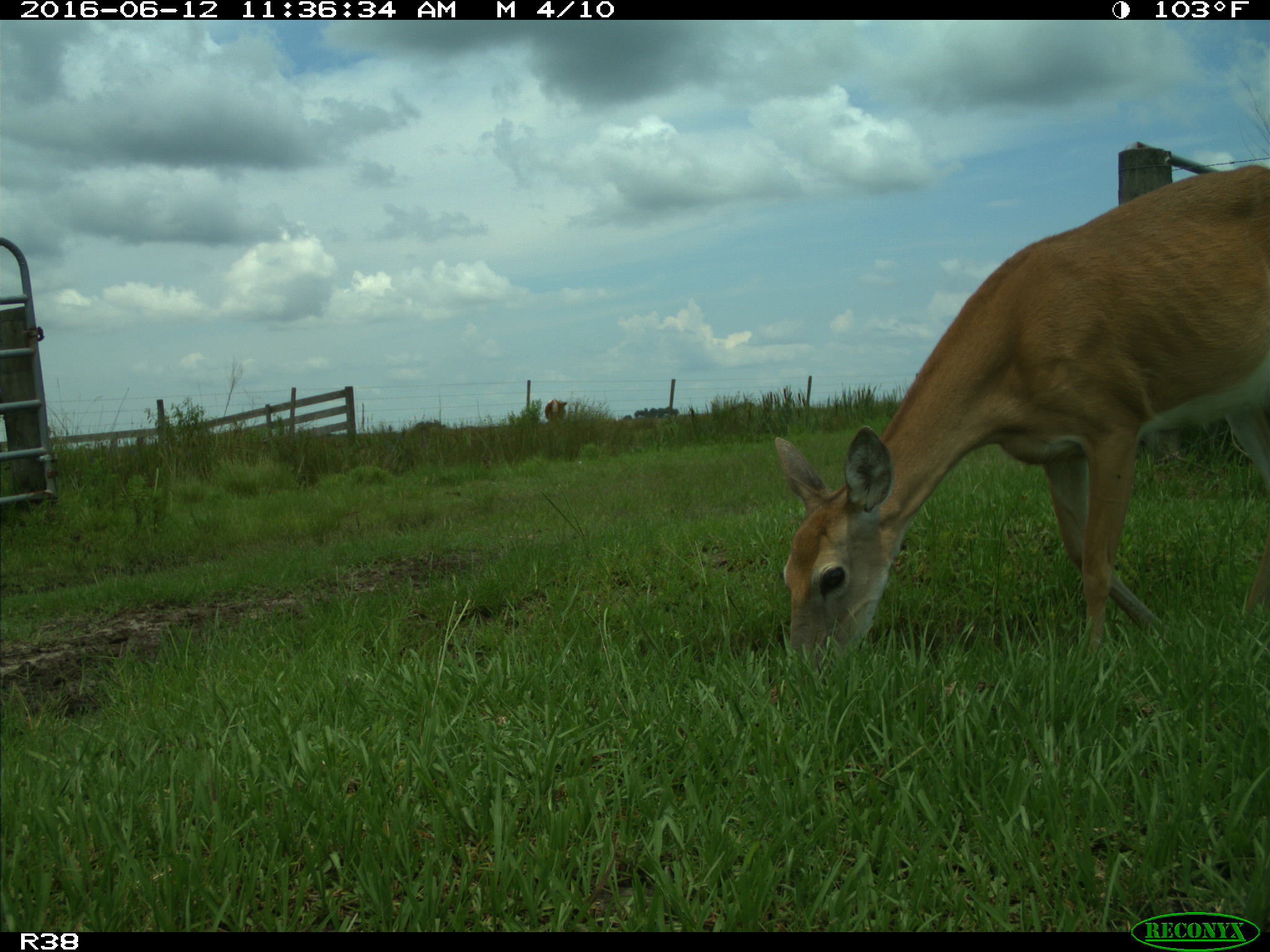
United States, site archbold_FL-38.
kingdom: Animalia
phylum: Chordata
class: Mammalia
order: Artiodactyla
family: Cervidae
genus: Odocoileus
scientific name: Odocoileus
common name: deer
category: unidentified deer